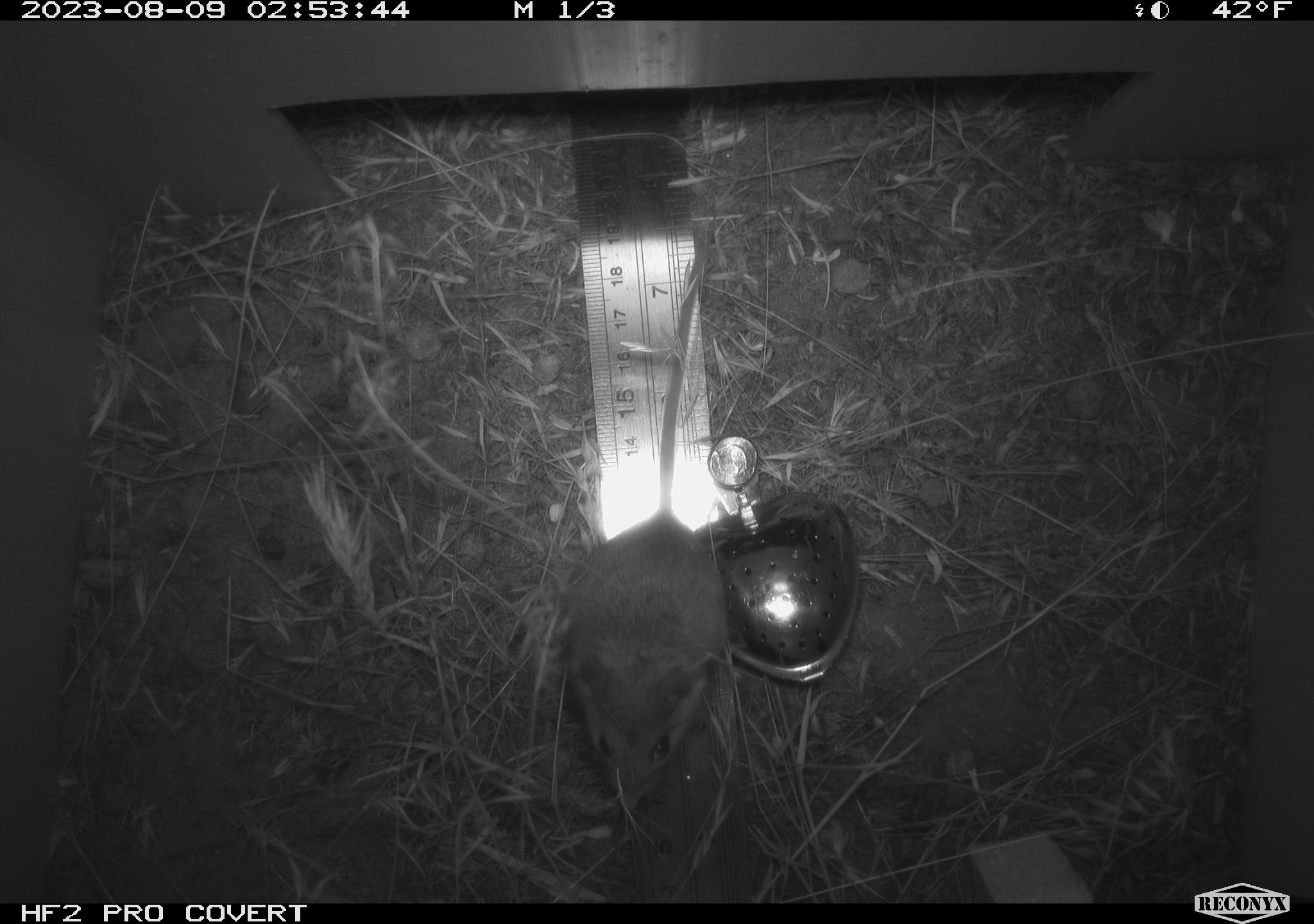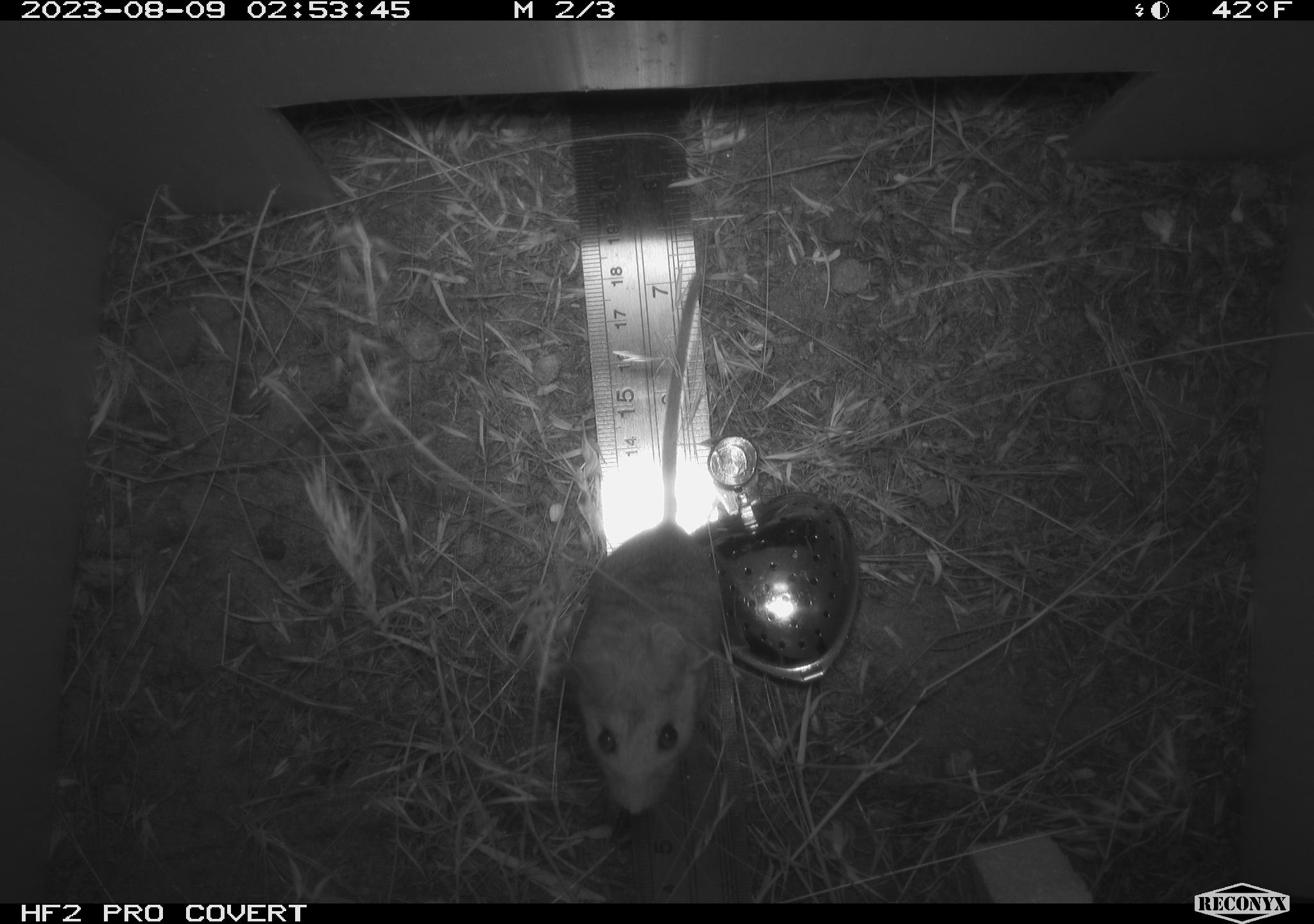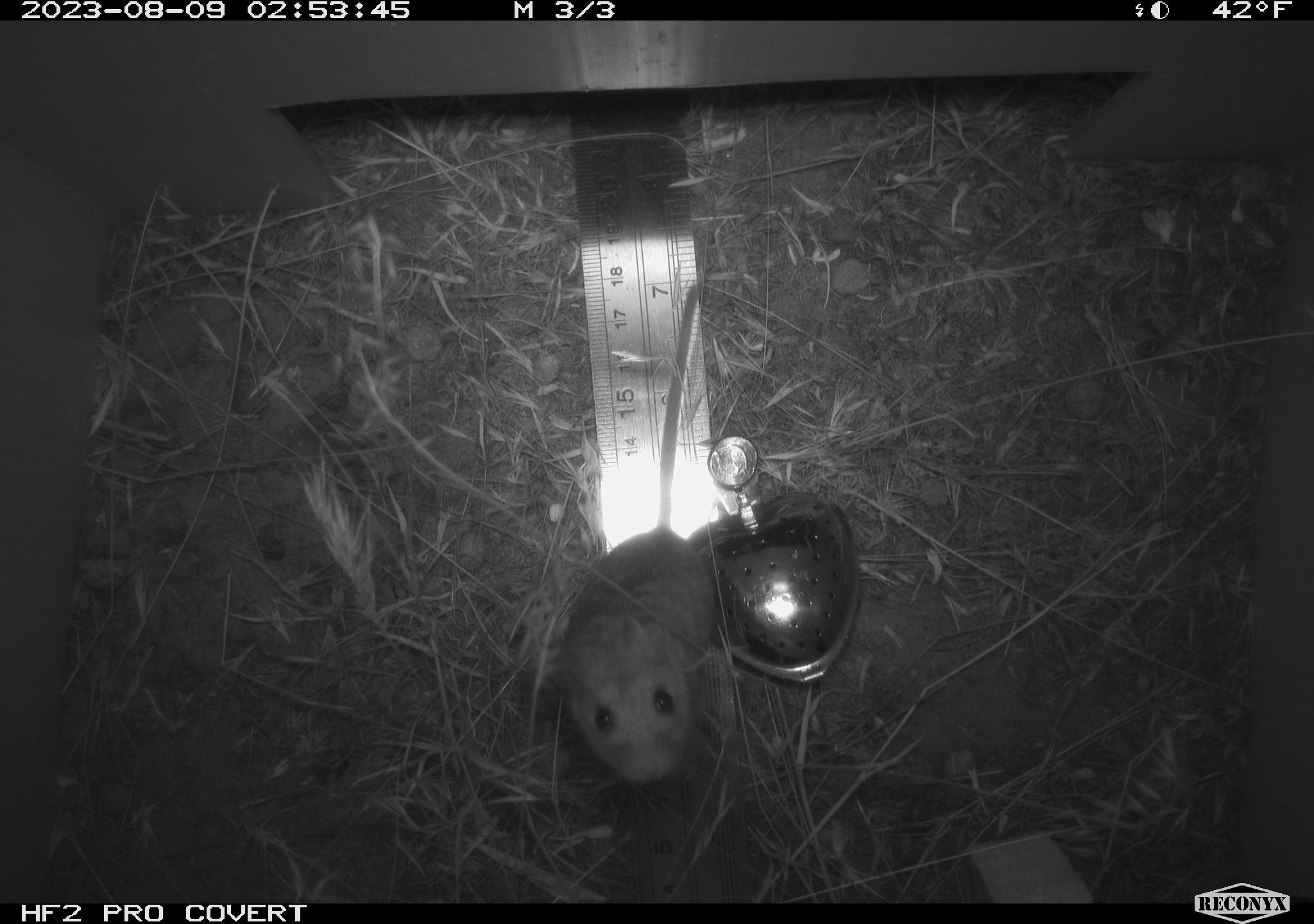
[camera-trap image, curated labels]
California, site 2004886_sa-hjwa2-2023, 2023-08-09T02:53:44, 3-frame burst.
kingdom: Animalia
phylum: Chordata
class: Mammalia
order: Rodentia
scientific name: Rodentia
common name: mouse species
Mouse species (Rodentia).